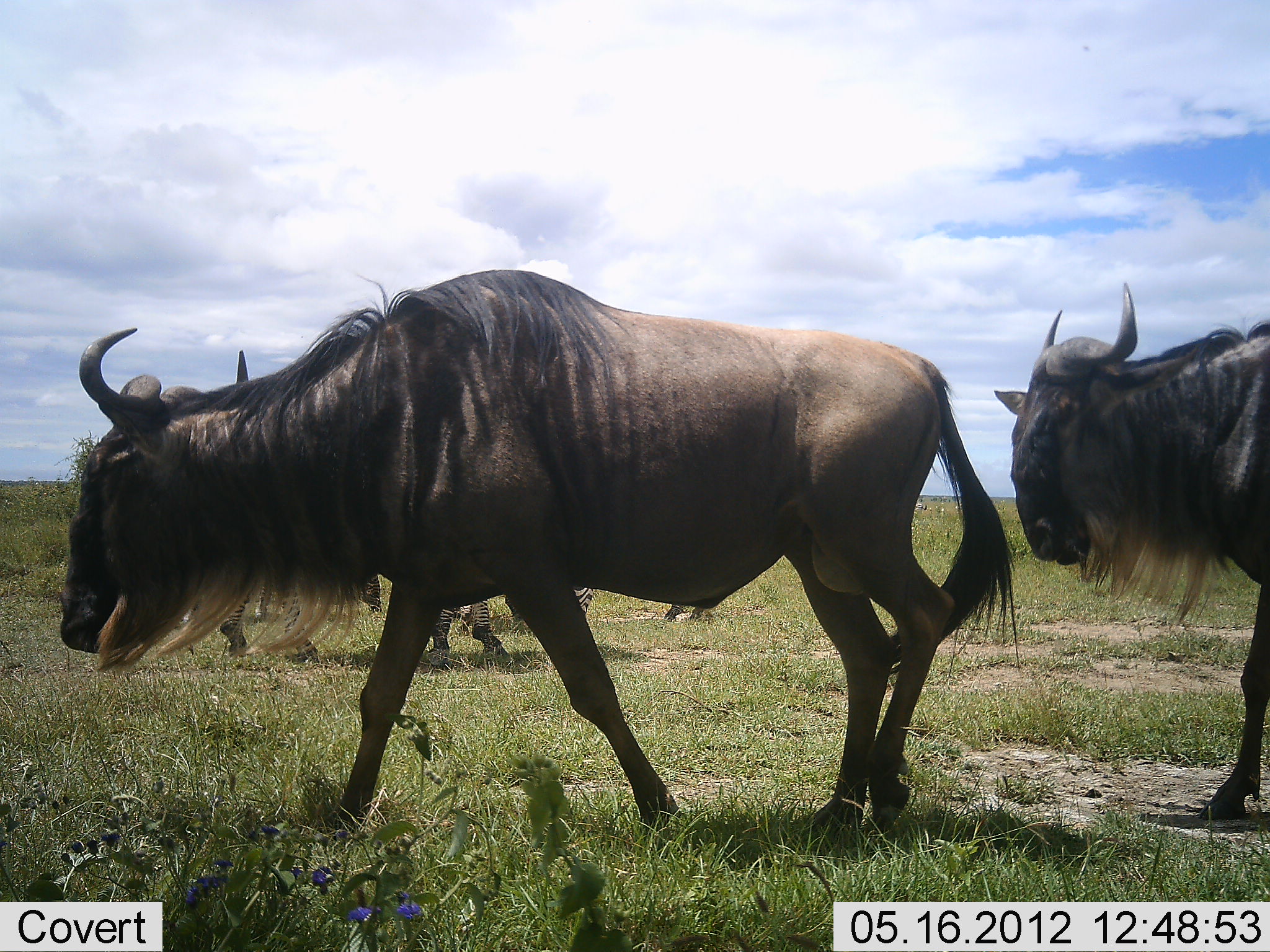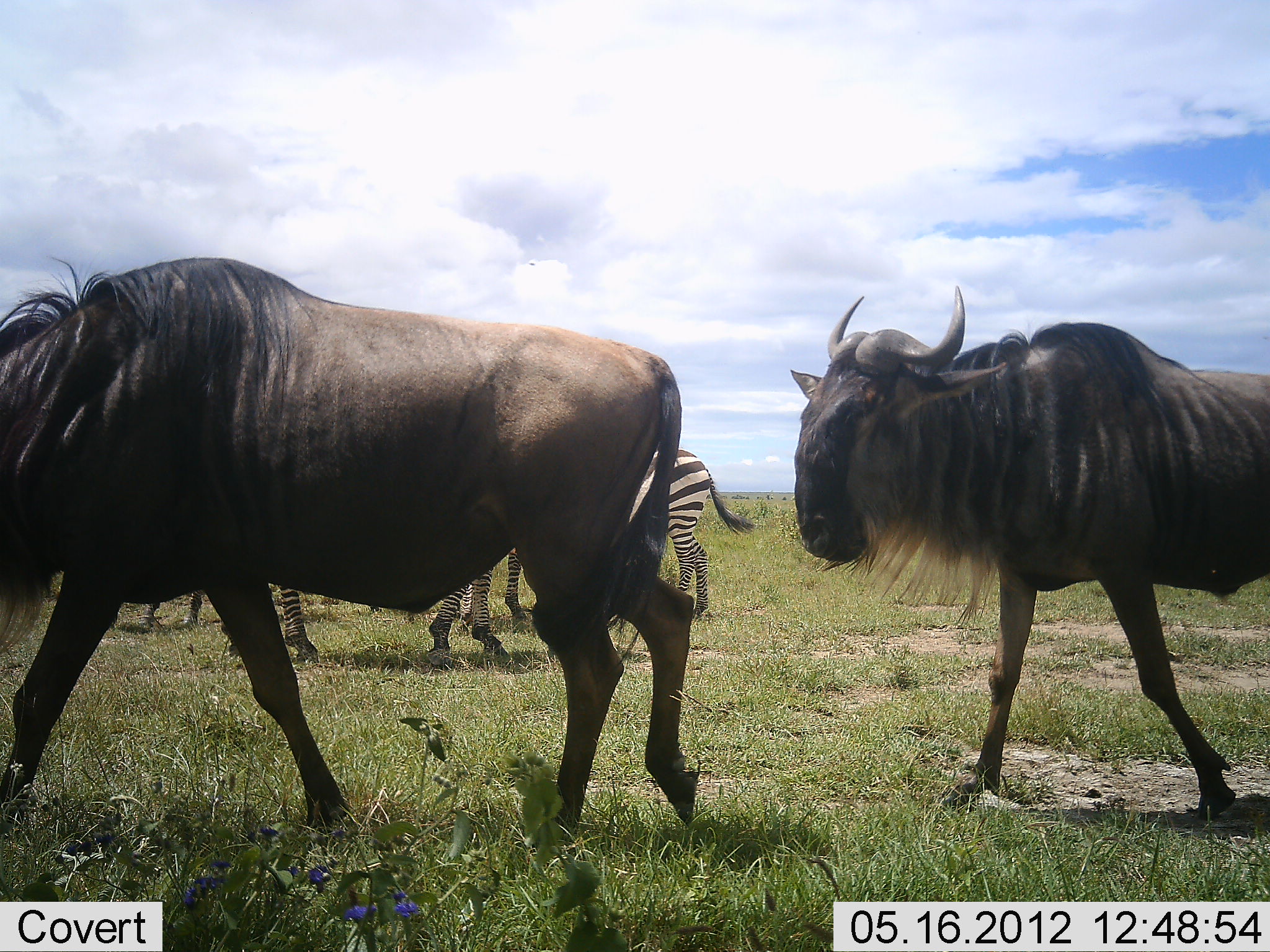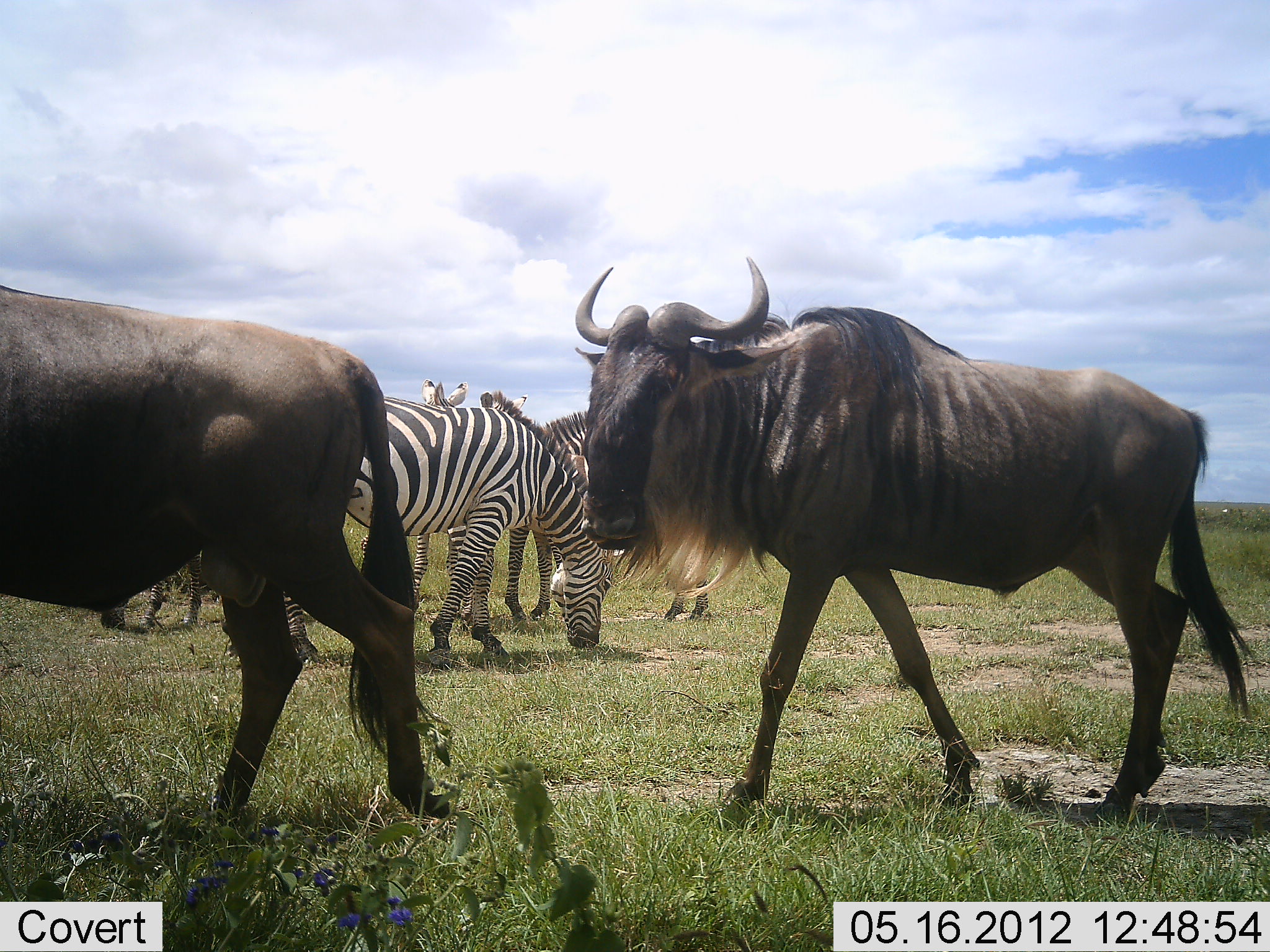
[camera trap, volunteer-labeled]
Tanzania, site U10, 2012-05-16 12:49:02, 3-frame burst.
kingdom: Animalia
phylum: Chordata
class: Mammalia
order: Artiodactyla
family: Bovidae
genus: Connochaetes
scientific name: Connochaetes taurinus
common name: blue wildebeest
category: wildebeest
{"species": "wildebeest (blue wildebeest) (Connochaetes taurinus)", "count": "2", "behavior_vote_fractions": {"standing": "0%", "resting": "0%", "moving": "100%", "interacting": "0%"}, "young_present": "0%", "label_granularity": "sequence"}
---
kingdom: Animalia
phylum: Chordata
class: Mammalia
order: Perissodactyla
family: Equidae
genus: Equus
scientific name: Equus quagga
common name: plains zebra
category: zebra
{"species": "zebra (plains zebra) (Equus quagga)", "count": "3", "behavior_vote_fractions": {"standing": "100%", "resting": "0%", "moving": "0%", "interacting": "0%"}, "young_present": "0%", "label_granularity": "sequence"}